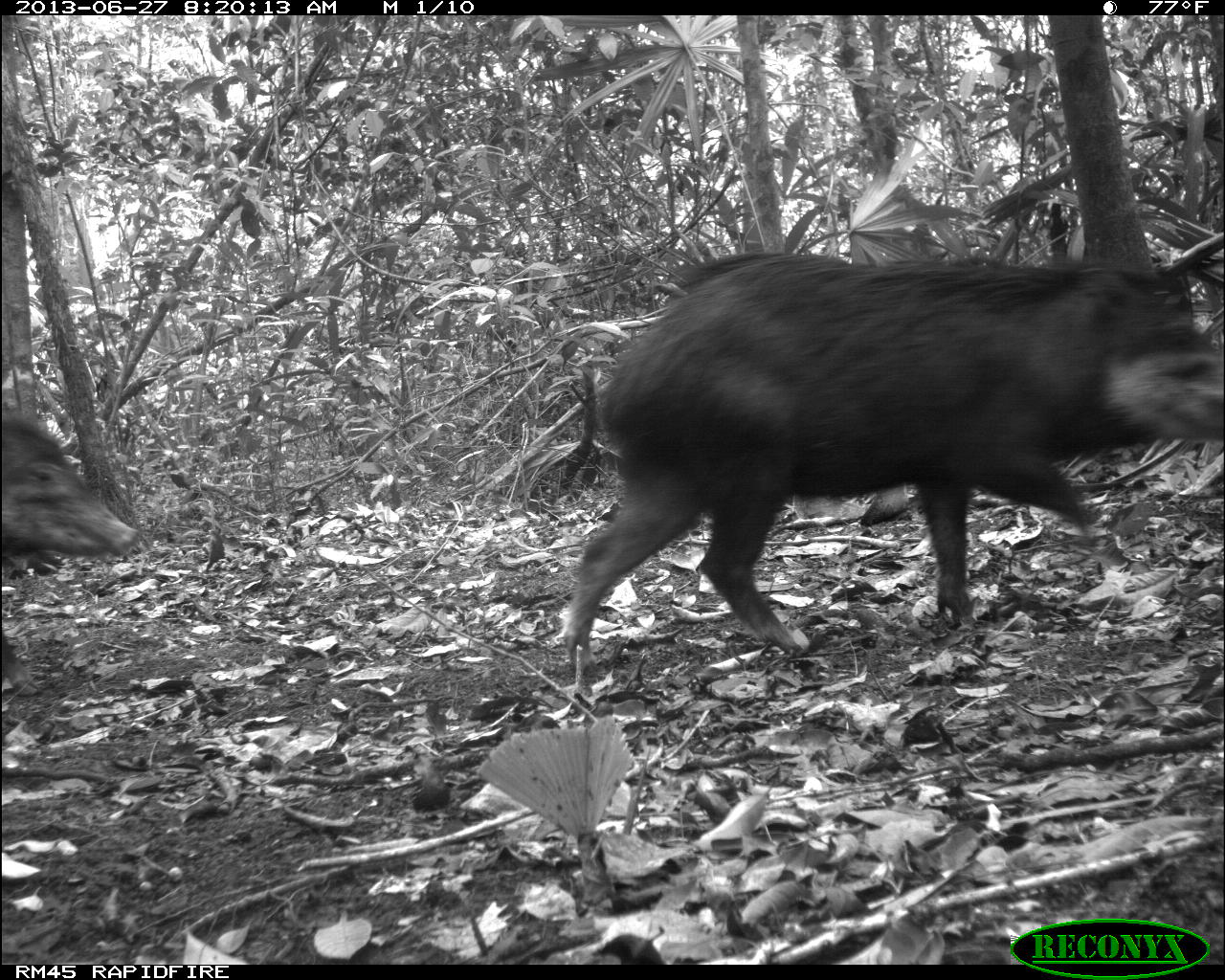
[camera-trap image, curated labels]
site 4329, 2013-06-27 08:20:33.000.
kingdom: Animalia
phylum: Chordata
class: Mammalia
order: Artiodactyla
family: Tayassuidae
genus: Tayassu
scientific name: Tayassu pecari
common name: white-lipped peccary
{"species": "Tayassu pecari (white-lipped peccary)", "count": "4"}